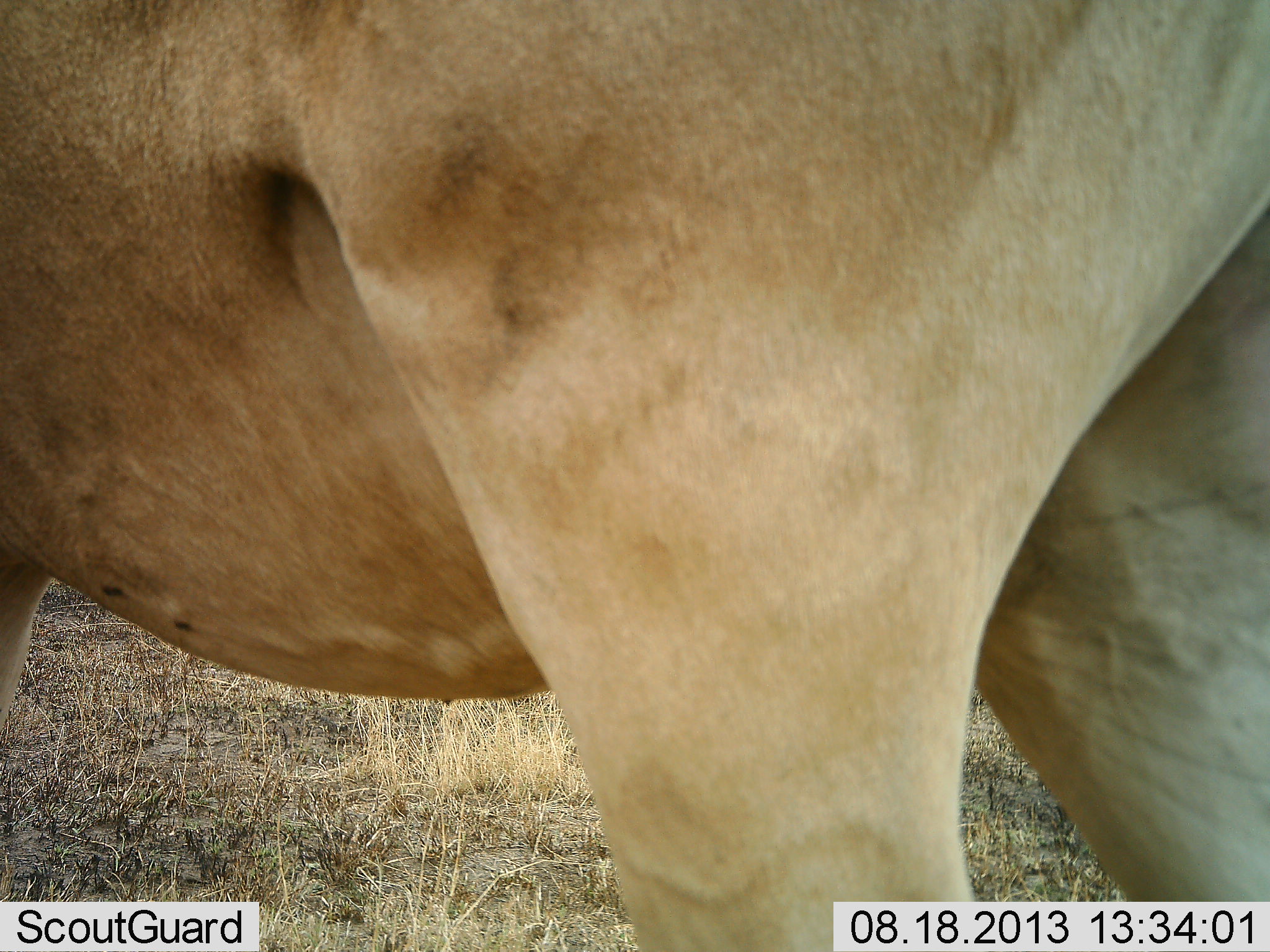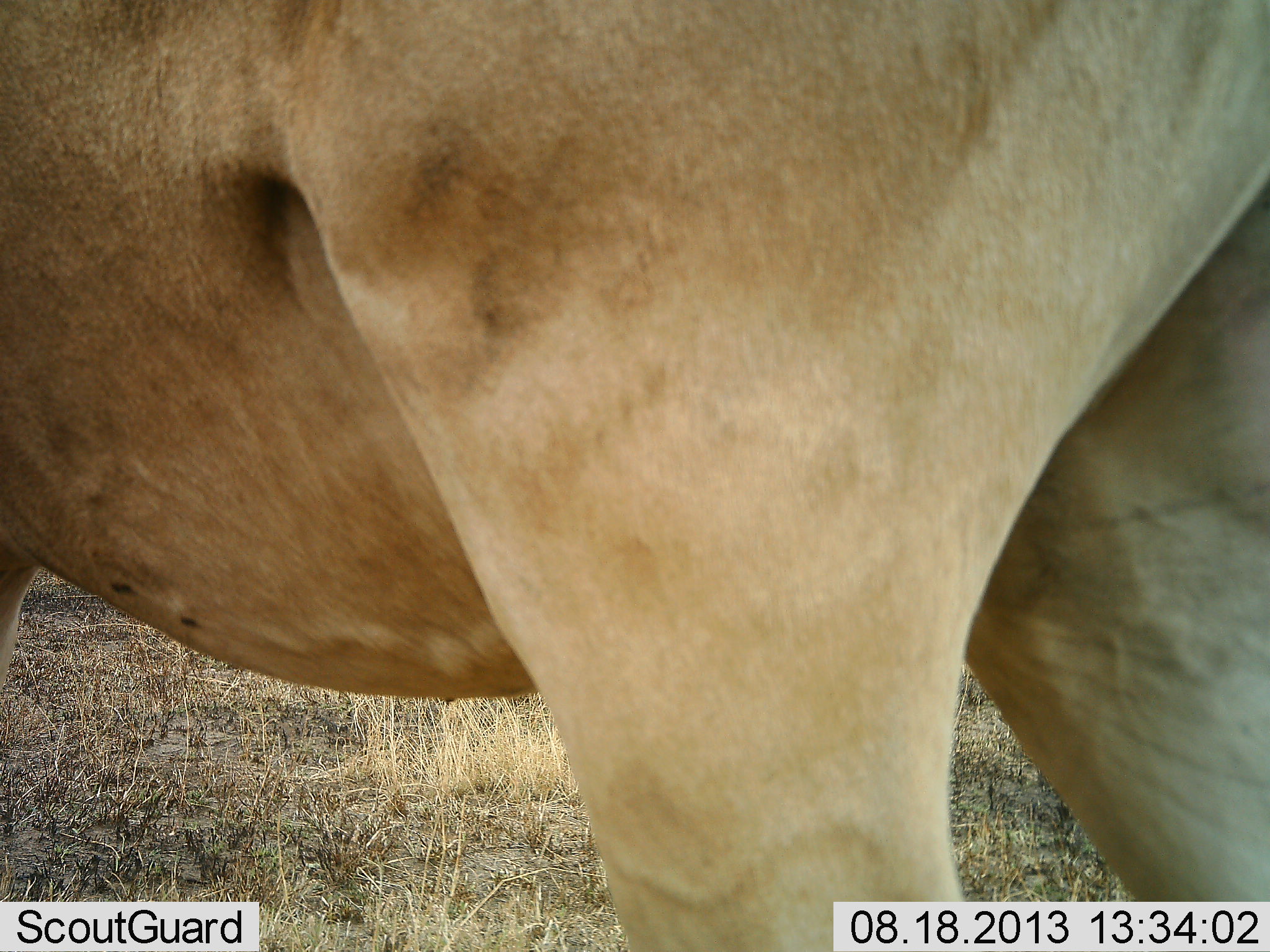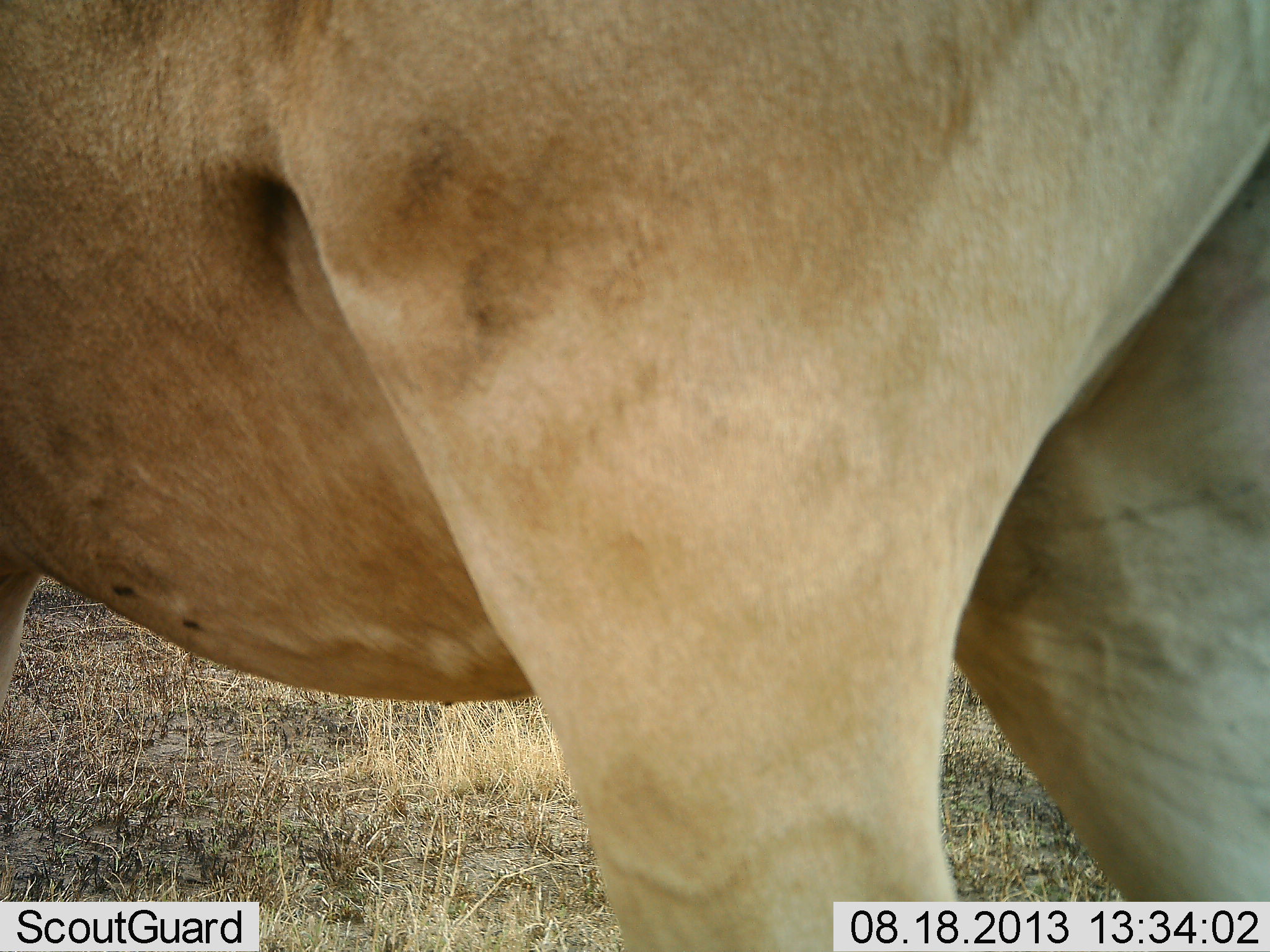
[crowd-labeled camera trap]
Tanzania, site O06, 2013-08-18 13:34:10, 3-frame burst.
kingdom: Animalia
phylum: Chordata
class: Mammalia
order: Artiodactyla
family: Bovidae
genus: Alcelaphus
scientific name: Alcelaphus buselaphus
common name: hartebeest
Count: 1.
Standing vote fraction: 100%.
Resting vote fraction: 0%.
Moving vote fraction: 0%.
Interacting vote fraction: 0%.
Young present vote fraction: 0%.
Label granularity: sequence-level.